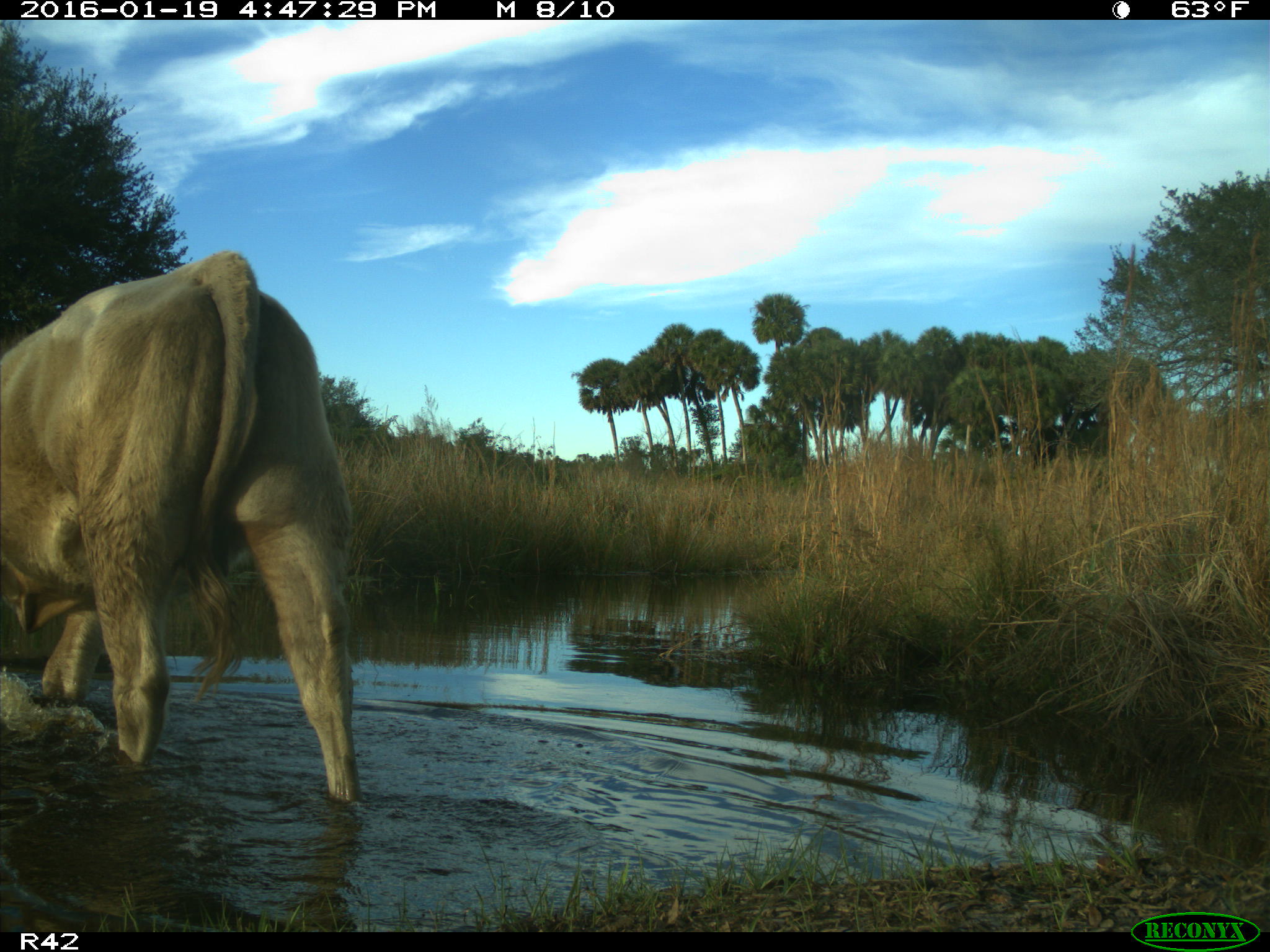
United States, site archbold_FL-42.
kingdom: Animalia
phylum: Chordata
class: Mammalia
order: Artiodactyla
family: Bovidae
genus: Bos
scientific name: Bos taurus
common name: domestic cow